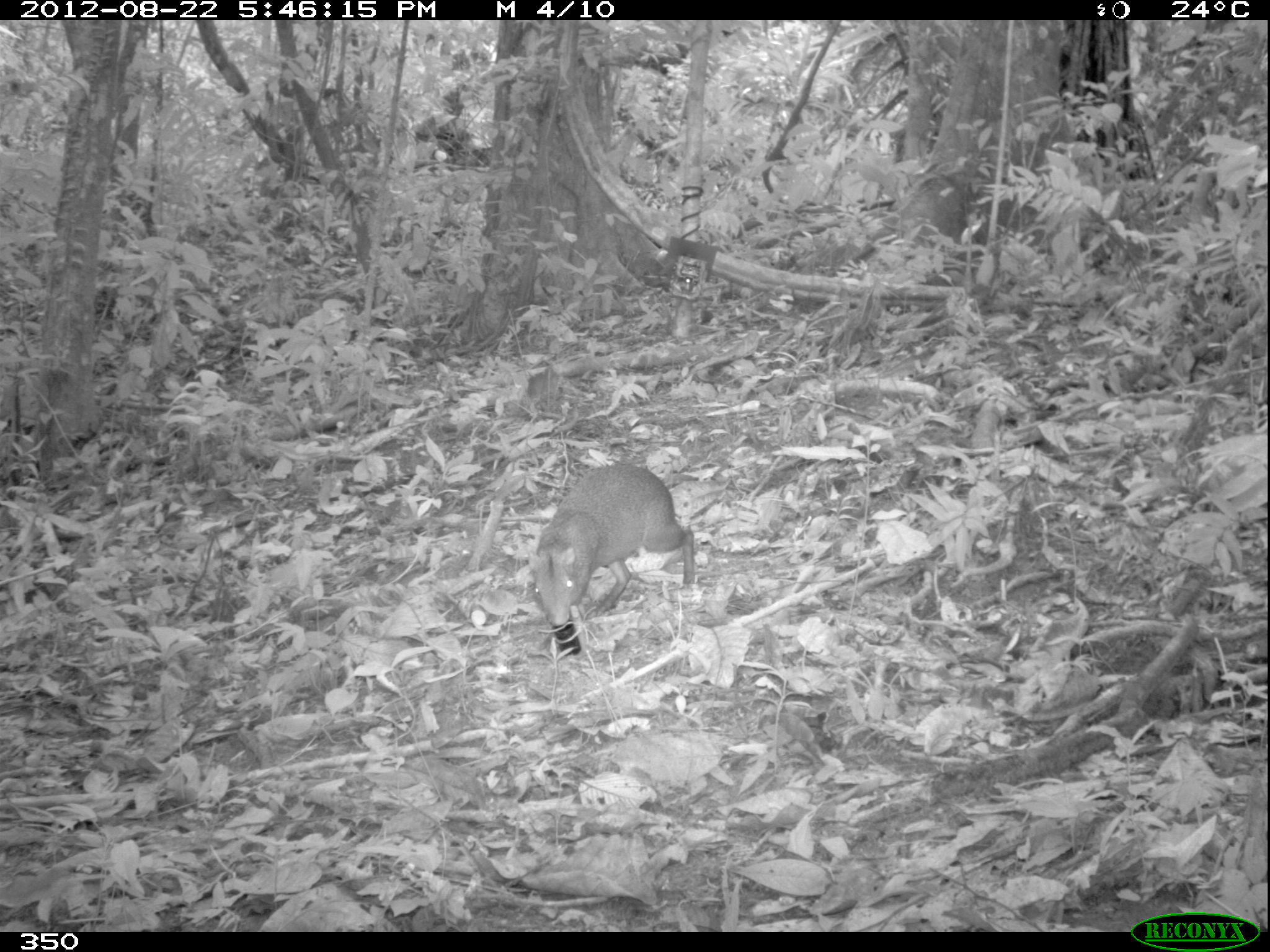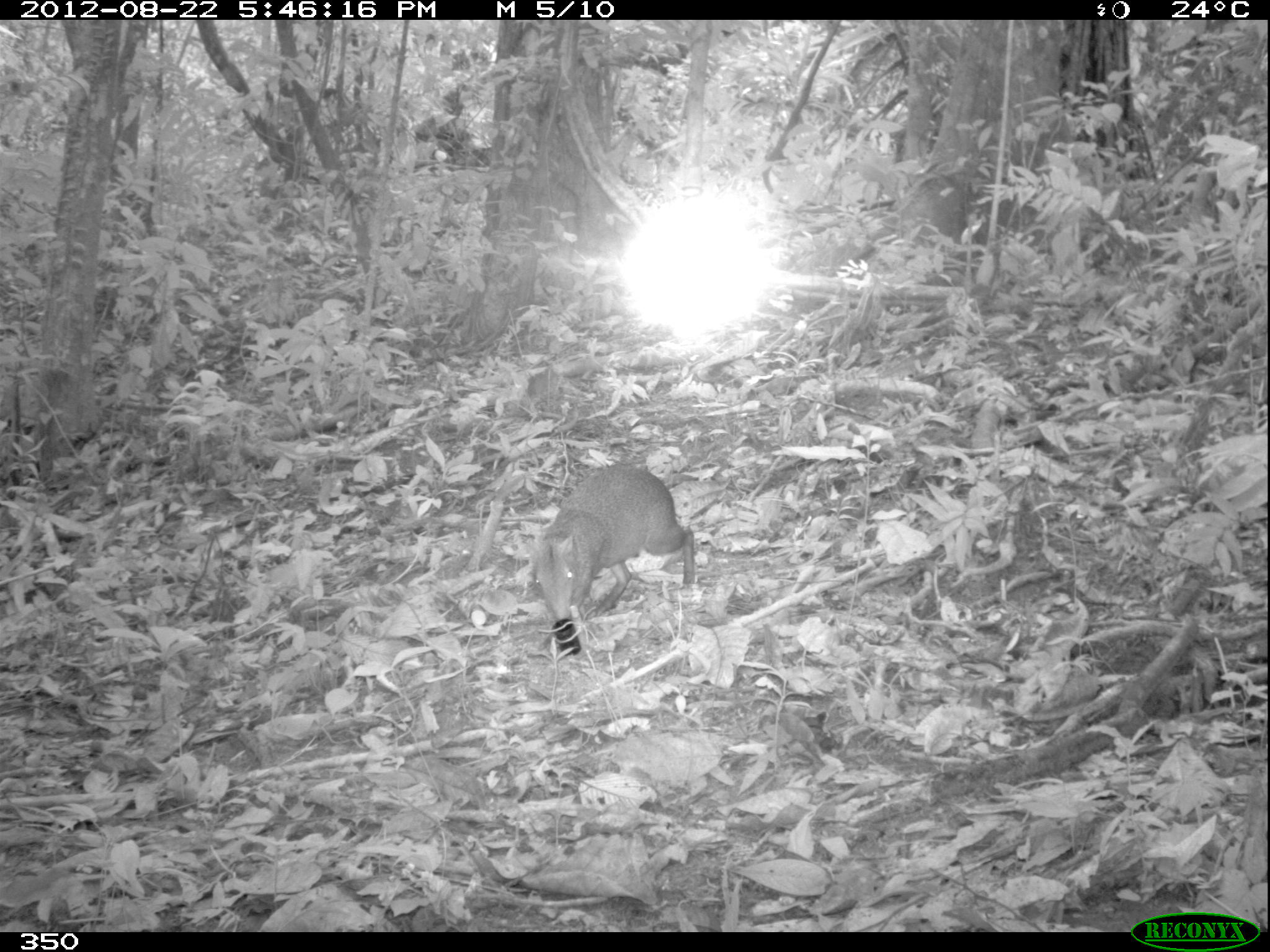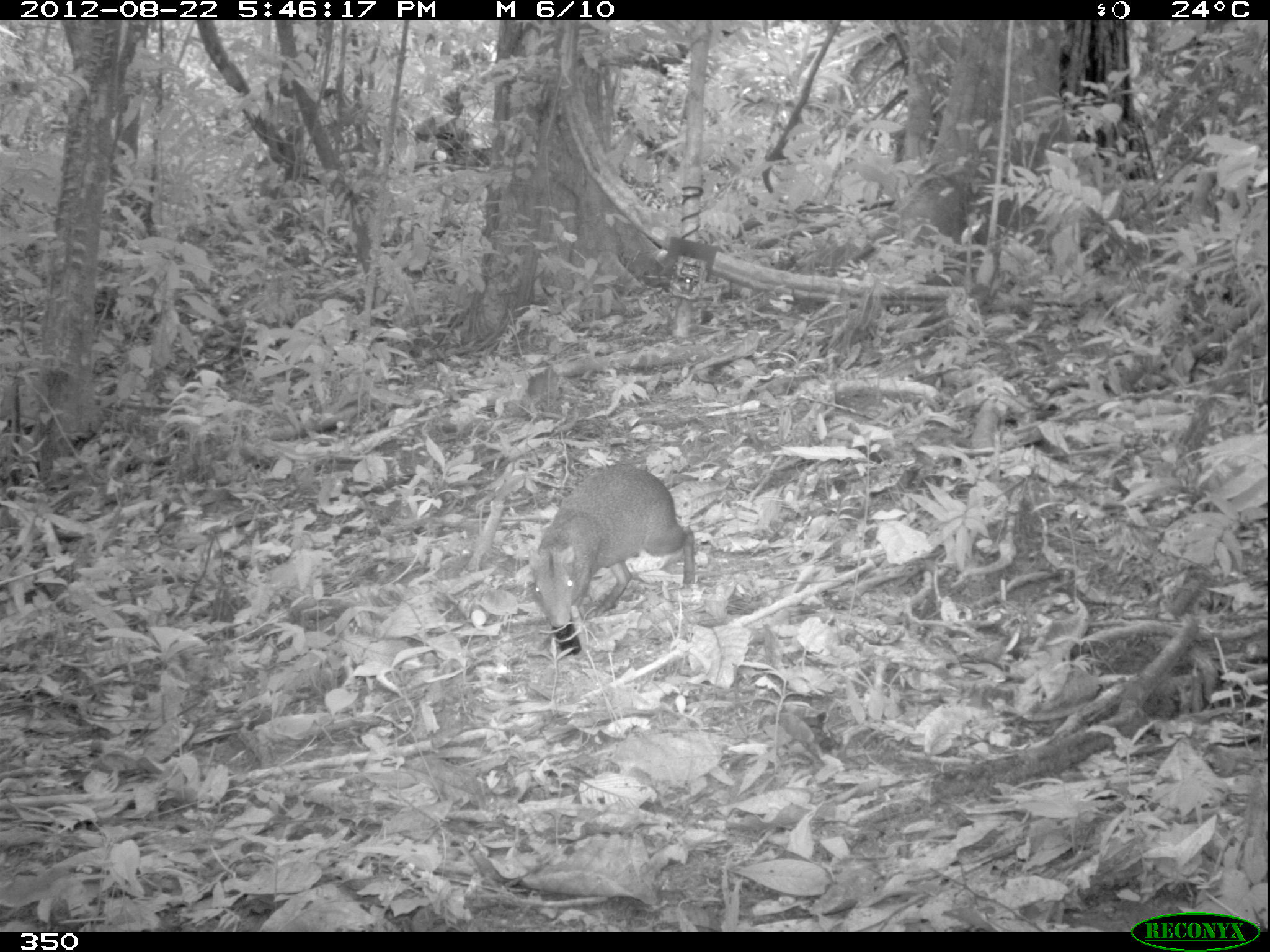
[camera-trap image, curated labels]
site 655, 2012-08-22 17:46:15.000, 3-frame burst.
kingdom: Animalia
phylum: Chordata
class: Mammalia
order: Rodentia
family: Dasyproctidae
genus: Dasyprocta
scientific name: Dasyprocta punctata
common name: central american agouti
Dasyprocta punctata (central american agouti).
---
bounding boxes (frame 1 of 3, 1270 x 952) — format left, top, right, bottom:
dasyprocta punctata: 529, 461, 695, 626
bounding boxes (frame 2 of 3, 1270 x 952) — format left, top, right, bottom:
dasyprocta punctata: 527, 461, 695, 623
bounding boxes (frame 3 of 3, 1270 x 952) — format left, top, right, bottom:
dasyprocta punctata: 525, 464, 695, 629